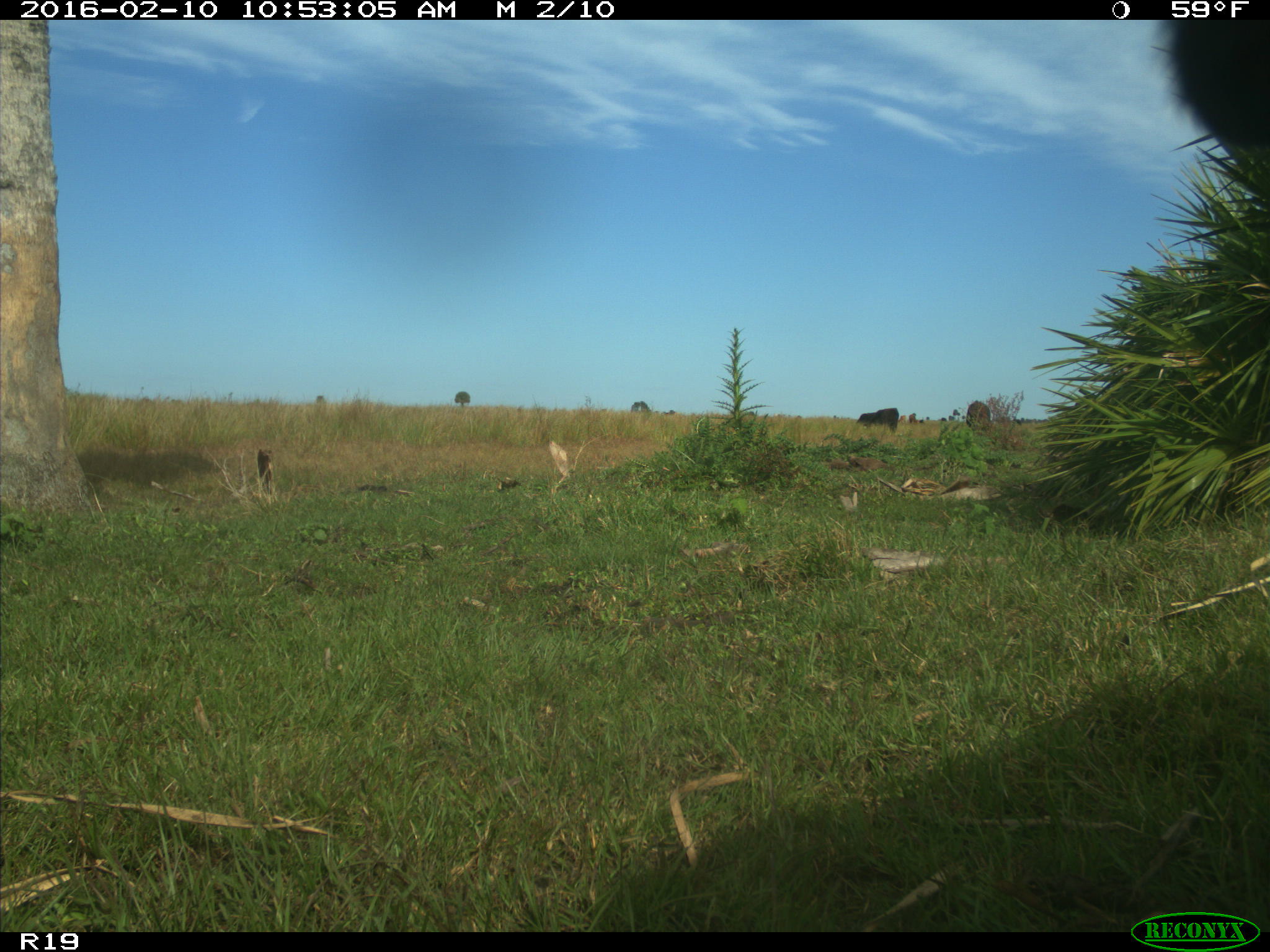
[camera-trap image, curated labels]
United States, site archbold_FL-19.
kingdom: Animalia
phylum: Chordata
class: Mammalia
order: Artiodactyla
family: Bovidae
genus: Bos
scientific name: Bos taurus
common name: domestic cow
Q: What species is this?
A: Bos taurus (domestic cow).